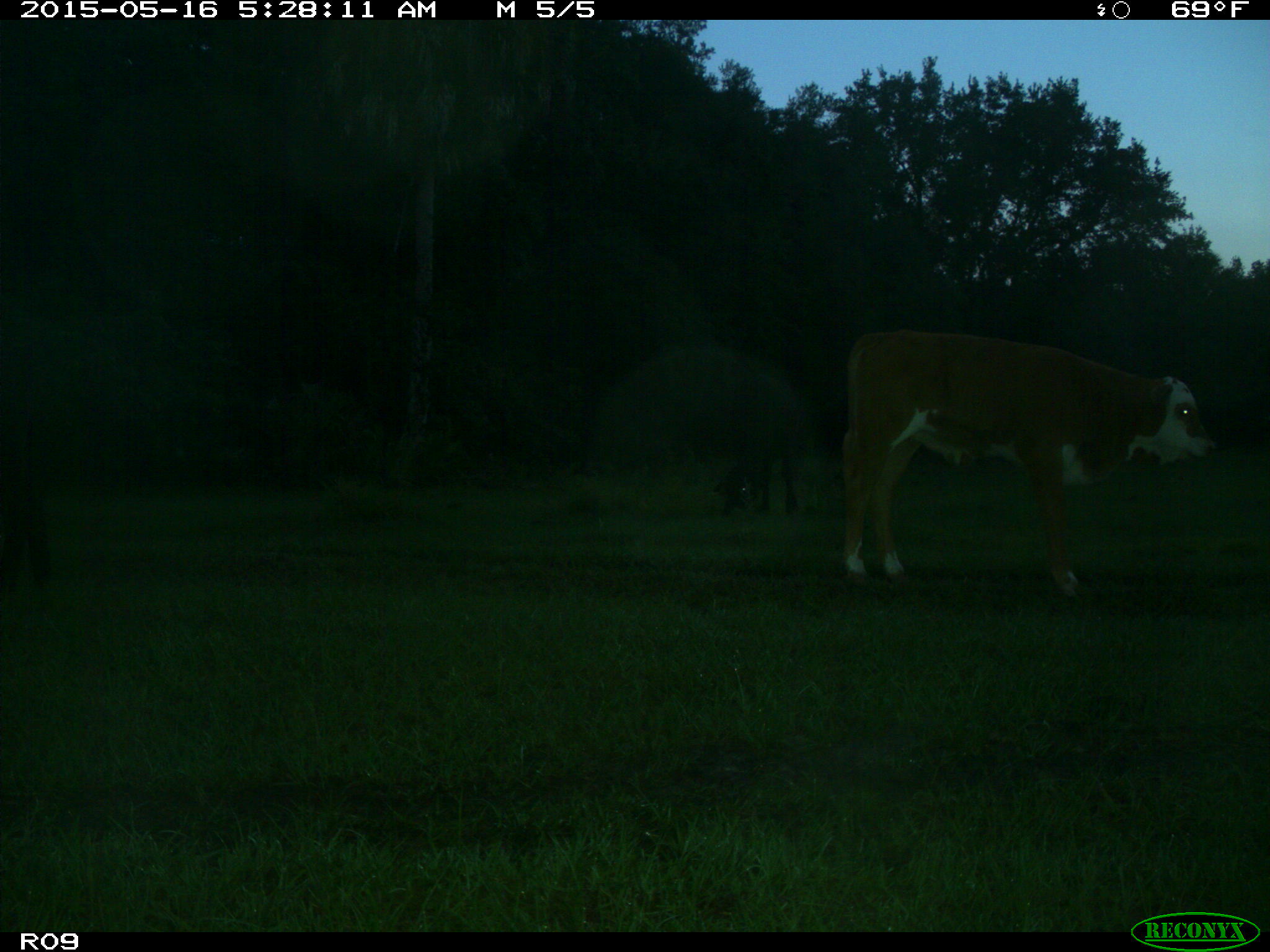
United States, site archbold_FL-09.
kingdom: Animalia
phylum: Chordata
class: Mammalia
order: Artiodactyla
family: Bovidae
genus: Bos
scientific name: Bos taurus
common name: domestic cow